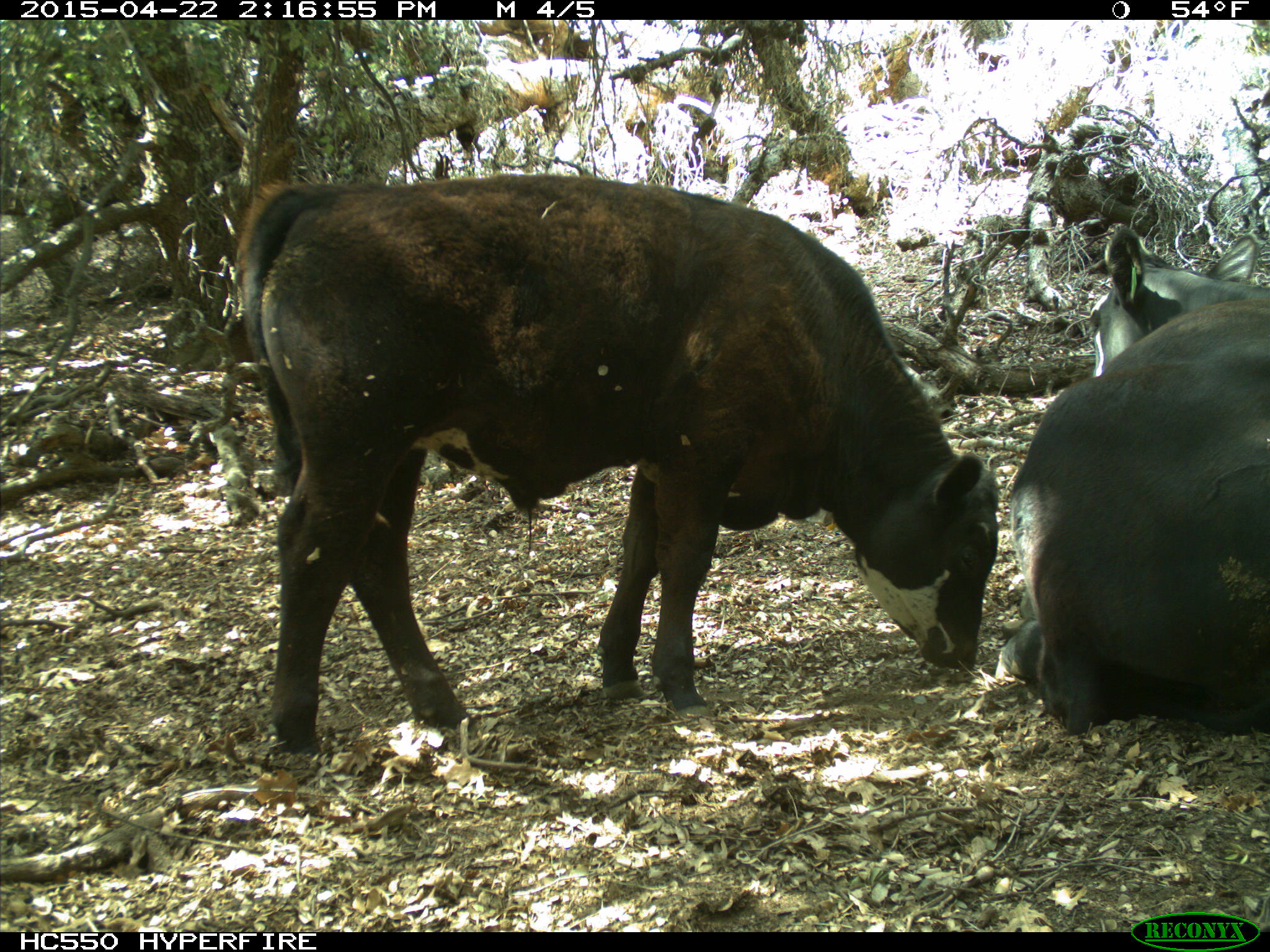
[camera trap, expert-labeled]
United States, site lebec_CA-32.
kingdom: Animalia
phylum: Chordata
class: Mammalia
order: Artiodactyla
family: Bovidae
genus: Bos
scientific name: Bos taurus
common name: domestic cow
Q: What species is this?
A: Bos taurus (domestic cow).